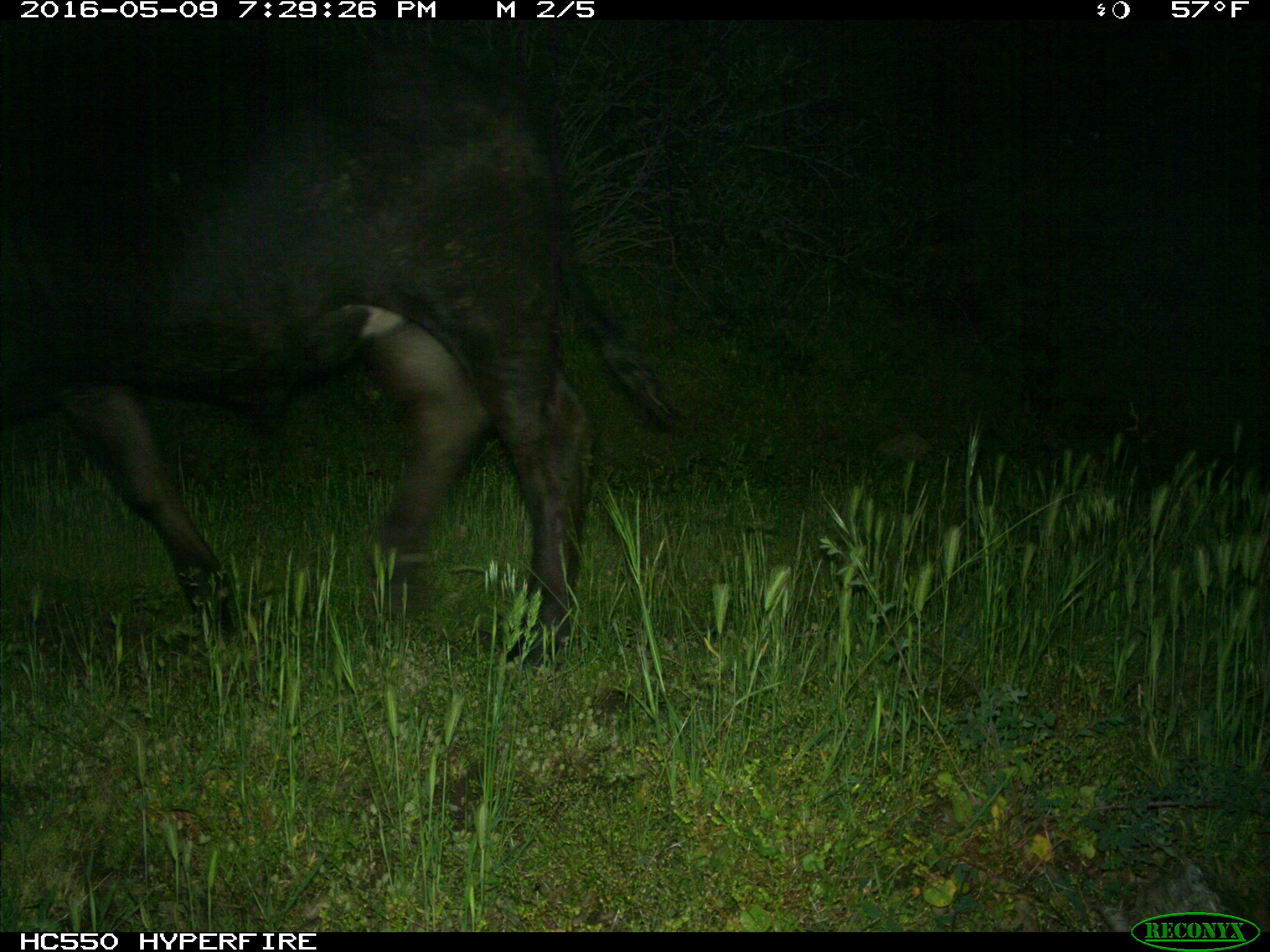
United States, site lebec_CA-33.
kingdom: Animalia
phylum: Chordata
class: Mammalia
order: Artiodactyla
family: Bovidae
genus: Bos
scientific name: Bos taurus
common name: domestic cow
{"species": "Bos taurus (domestic cow)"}